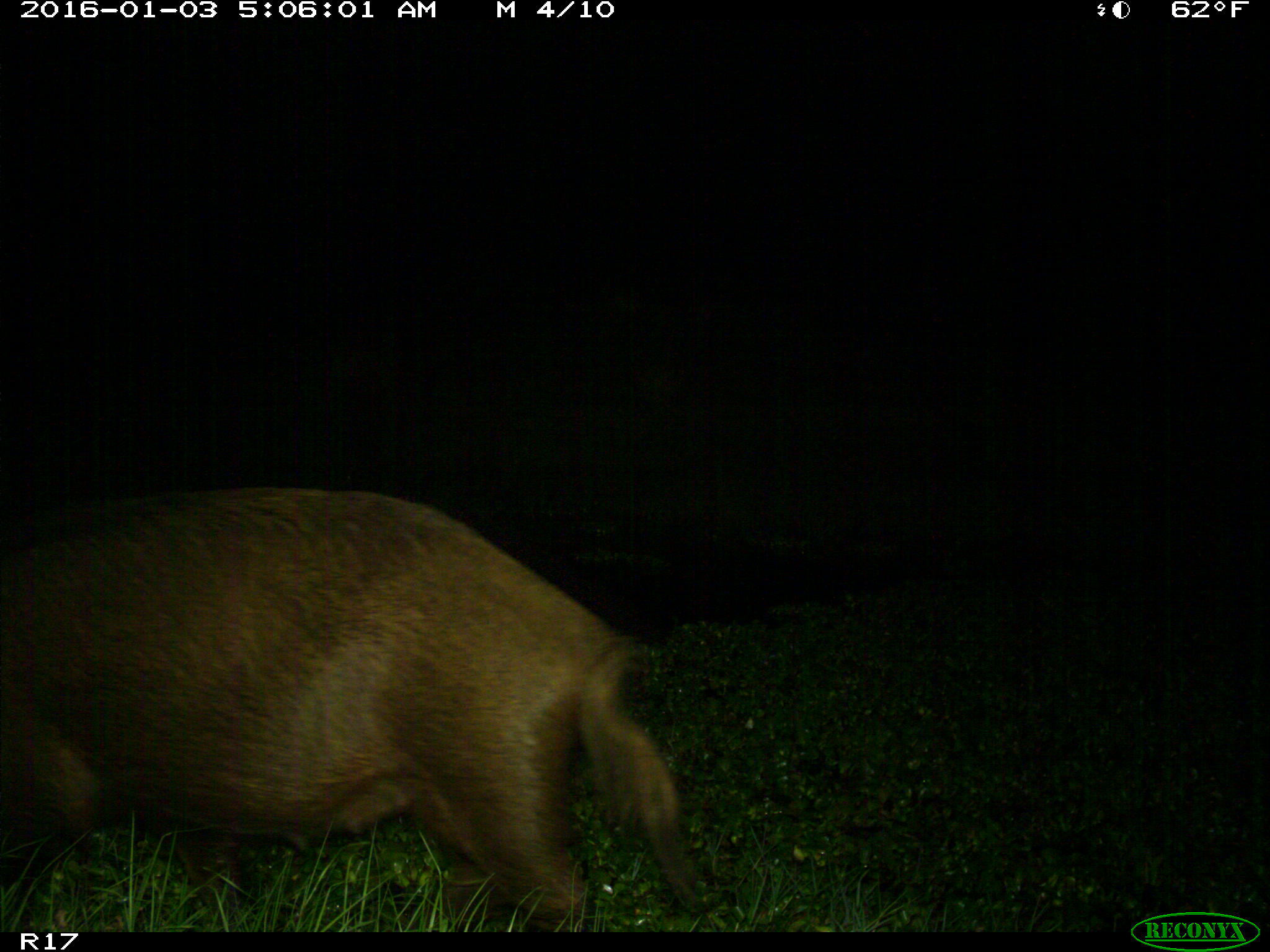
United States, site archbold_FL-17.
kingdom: Animalia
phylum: Chordata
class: Mammalia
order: Artiodactyla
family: Suidae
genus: Sus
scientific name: Sus scrofa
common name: wild boar